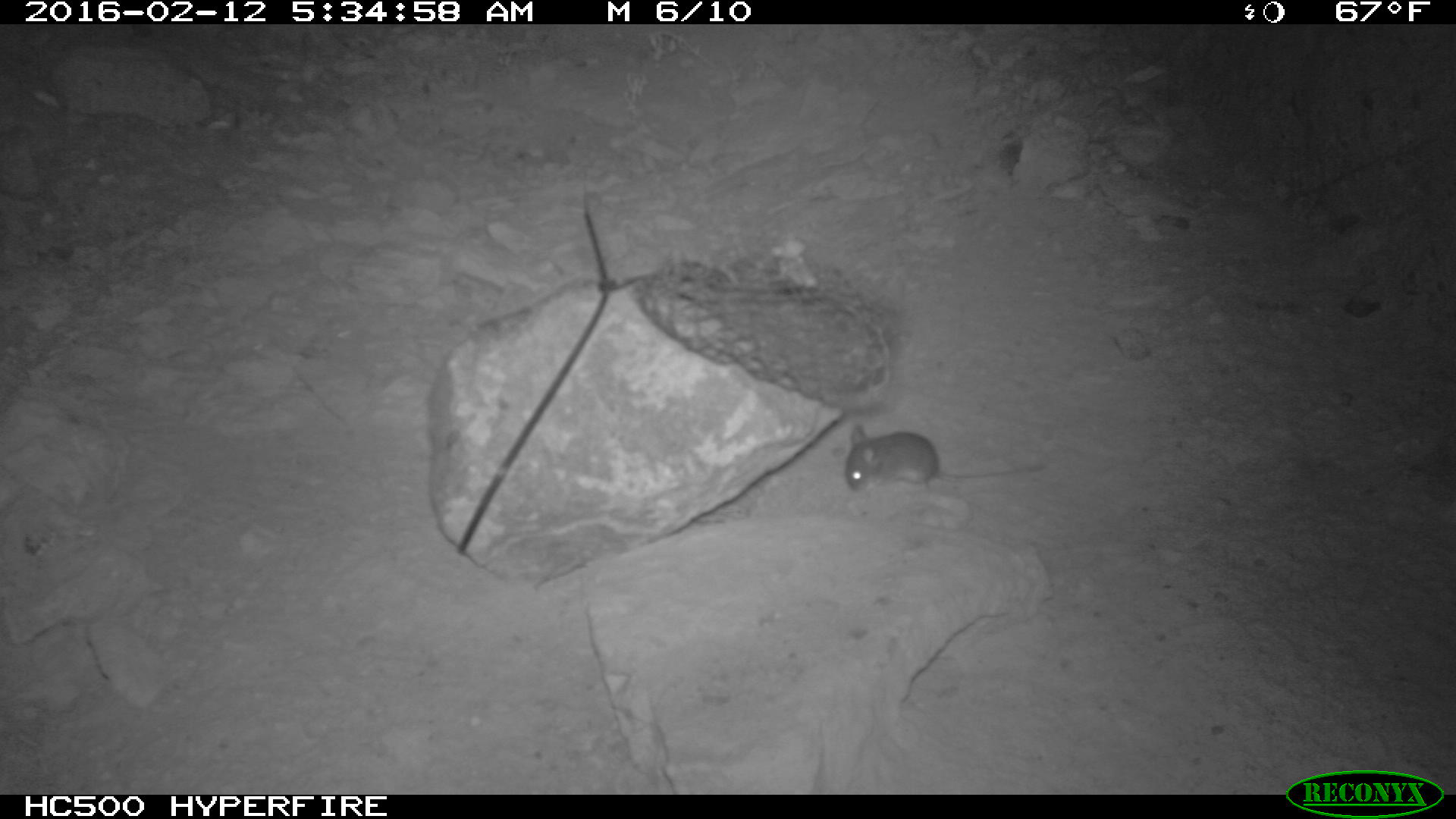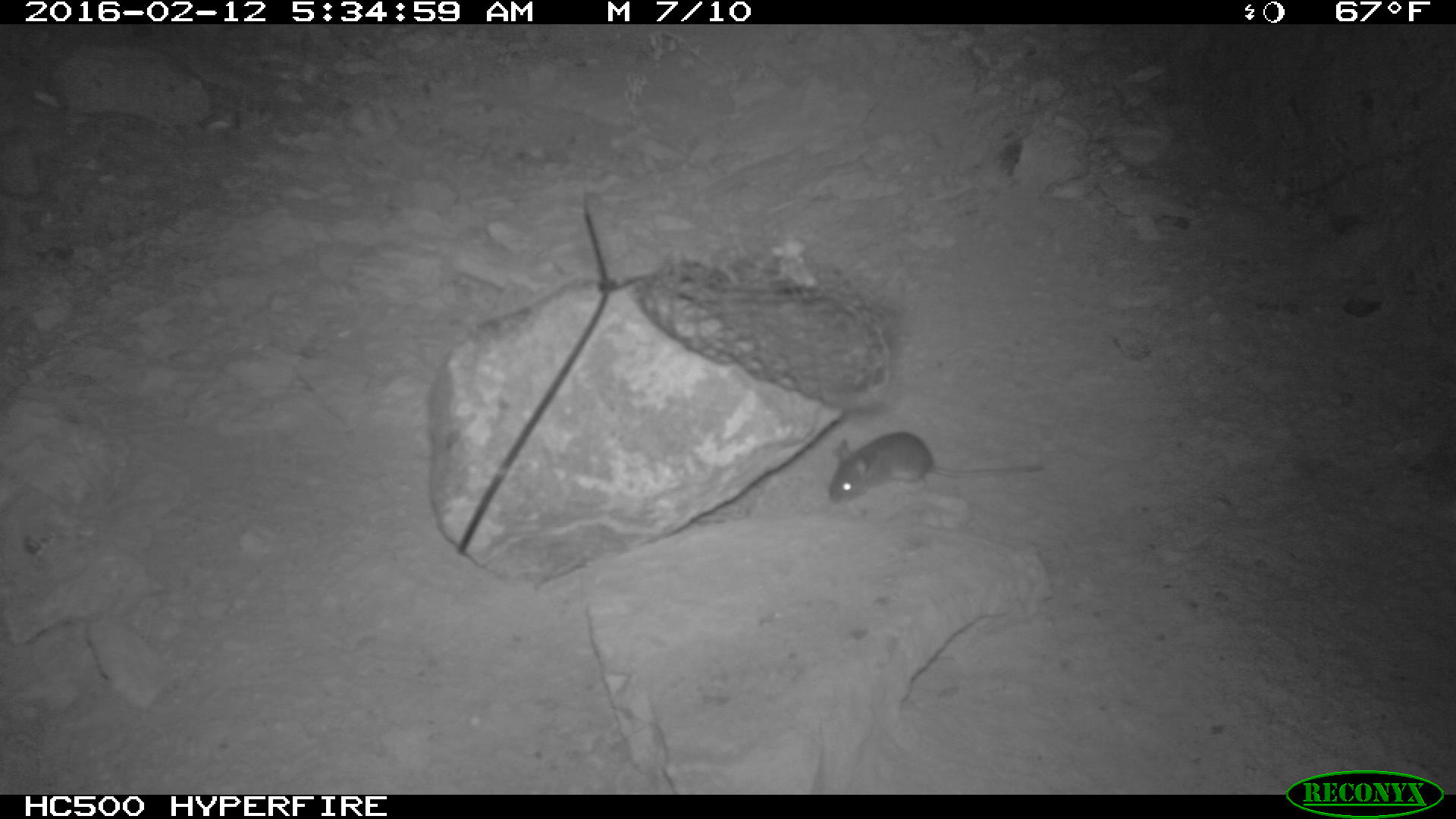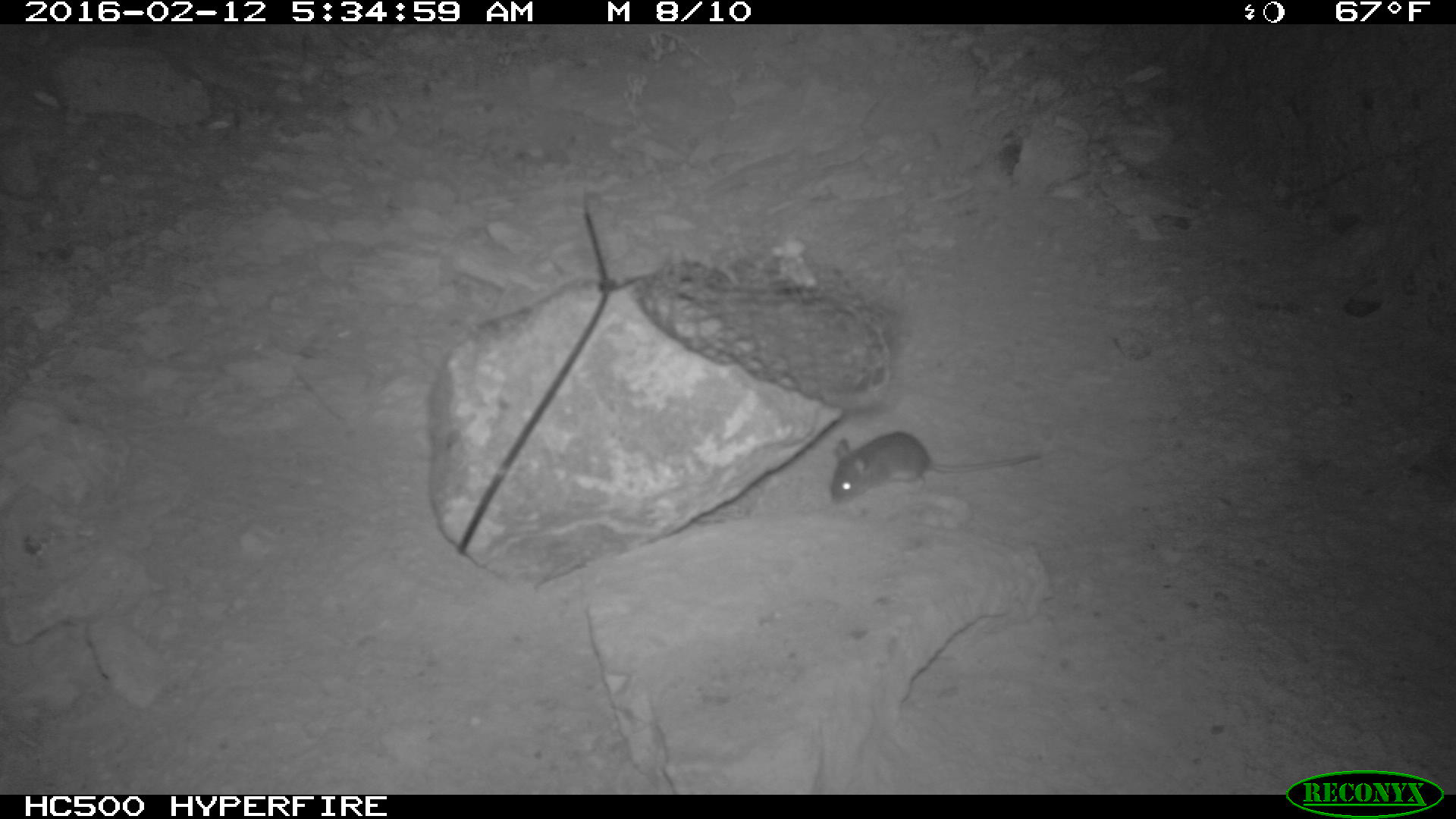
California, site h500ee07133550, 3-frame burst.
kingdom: Animalia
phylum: Chordata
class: Mammalia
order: Rodentia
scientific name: Rodentia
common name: rodent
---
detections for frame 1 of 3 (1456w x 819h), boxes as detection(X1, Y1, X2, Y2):
rodent: detection(845, 425, 1044, 491)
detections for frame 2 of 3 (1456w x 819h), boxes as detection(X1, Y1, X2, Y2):
rodent: detection(825, 429, 1045, 502)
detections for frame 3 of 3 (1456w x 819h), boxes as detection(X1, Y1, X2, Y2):
rodent: detection(830, 431, 1040, 504)